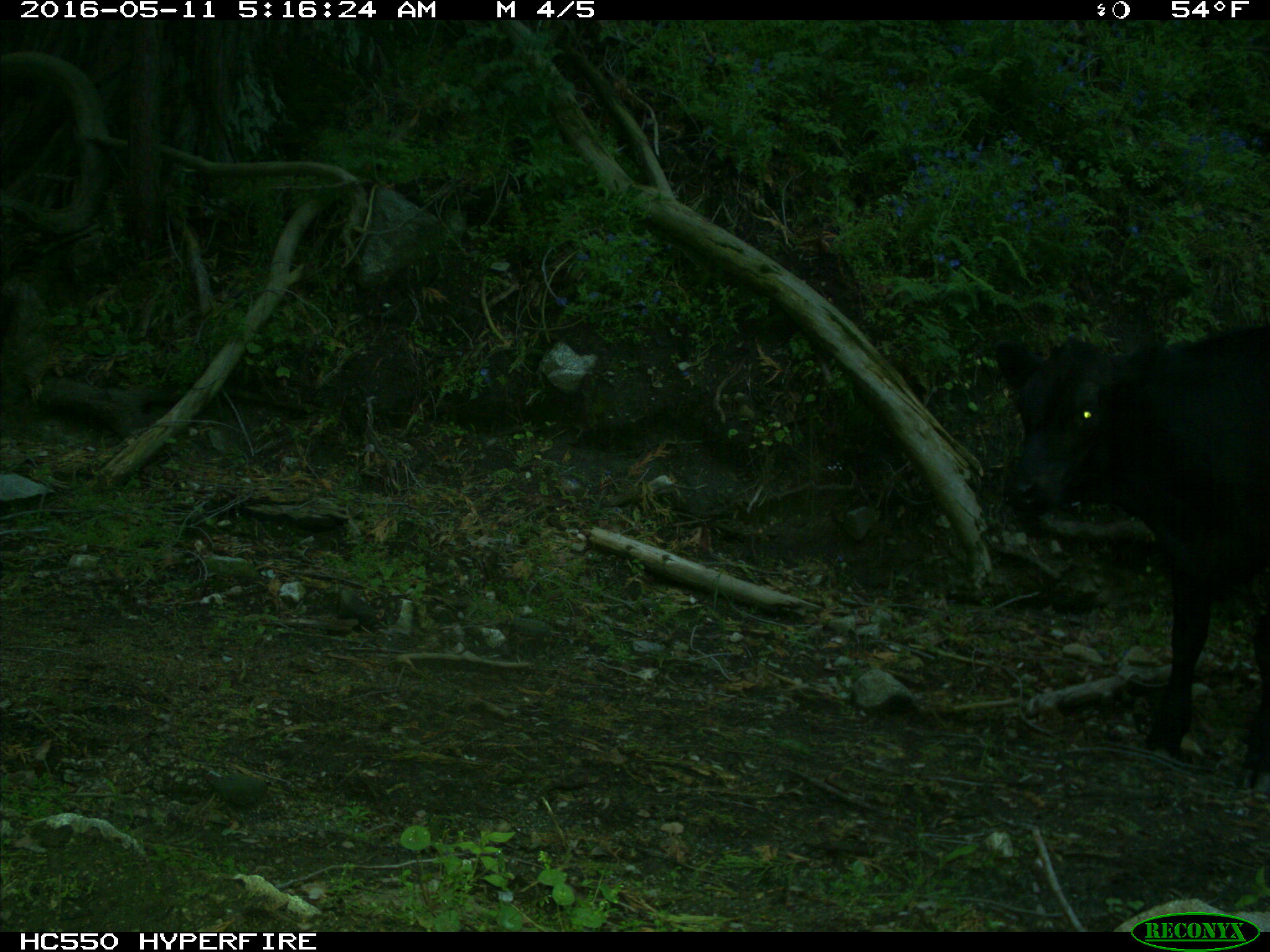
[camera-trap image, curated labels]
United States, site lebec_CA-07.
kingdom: Animalia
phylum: Chordata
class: Mammalia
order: Artiodactyla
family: Bovidae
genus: Bos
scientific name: Bos taurus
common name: domestic cow